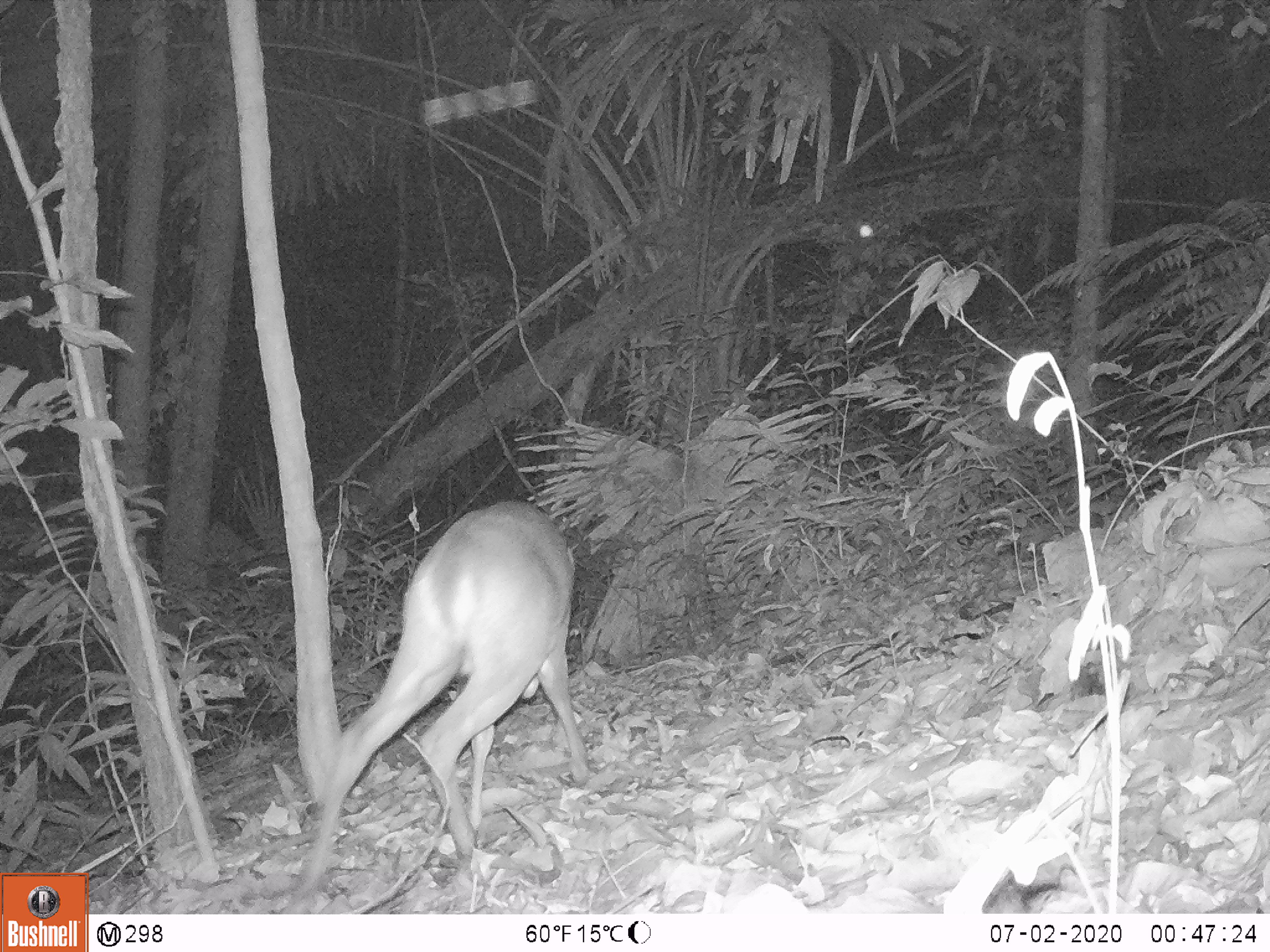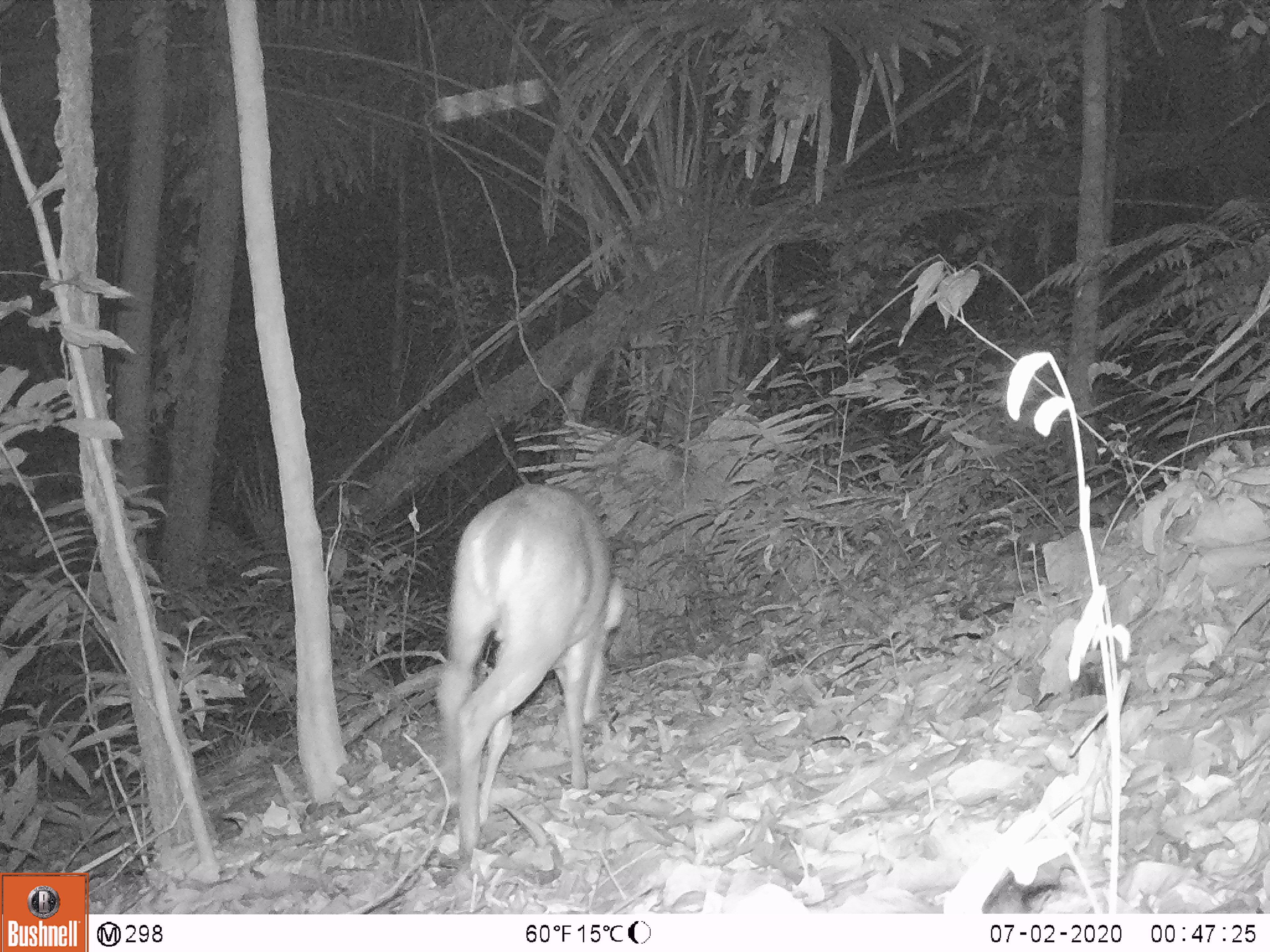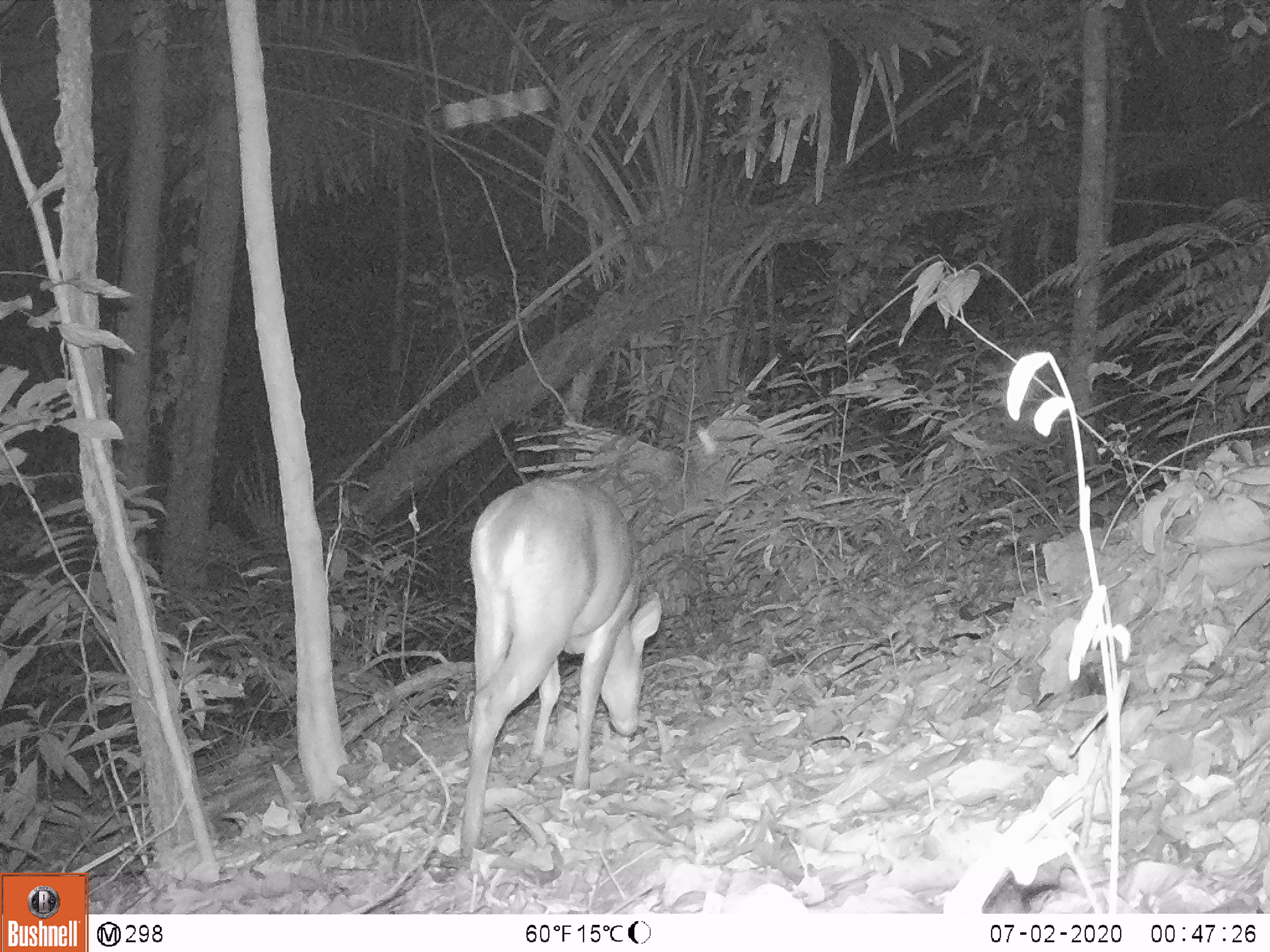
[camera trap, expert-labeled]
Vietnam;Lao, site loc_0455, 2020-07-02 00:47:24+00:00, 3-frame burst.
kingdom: Animalia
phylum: Chordata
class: Mammalia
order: Artiodactyla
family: Cervidae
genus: Muntiacus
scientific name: Muntiacus vuquangensis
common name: large-antlered muntjac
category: large antlered muntjac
Large antlered muntjac (large-antlered muntjac) (Muntiacus vuquangensis). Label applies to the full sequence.